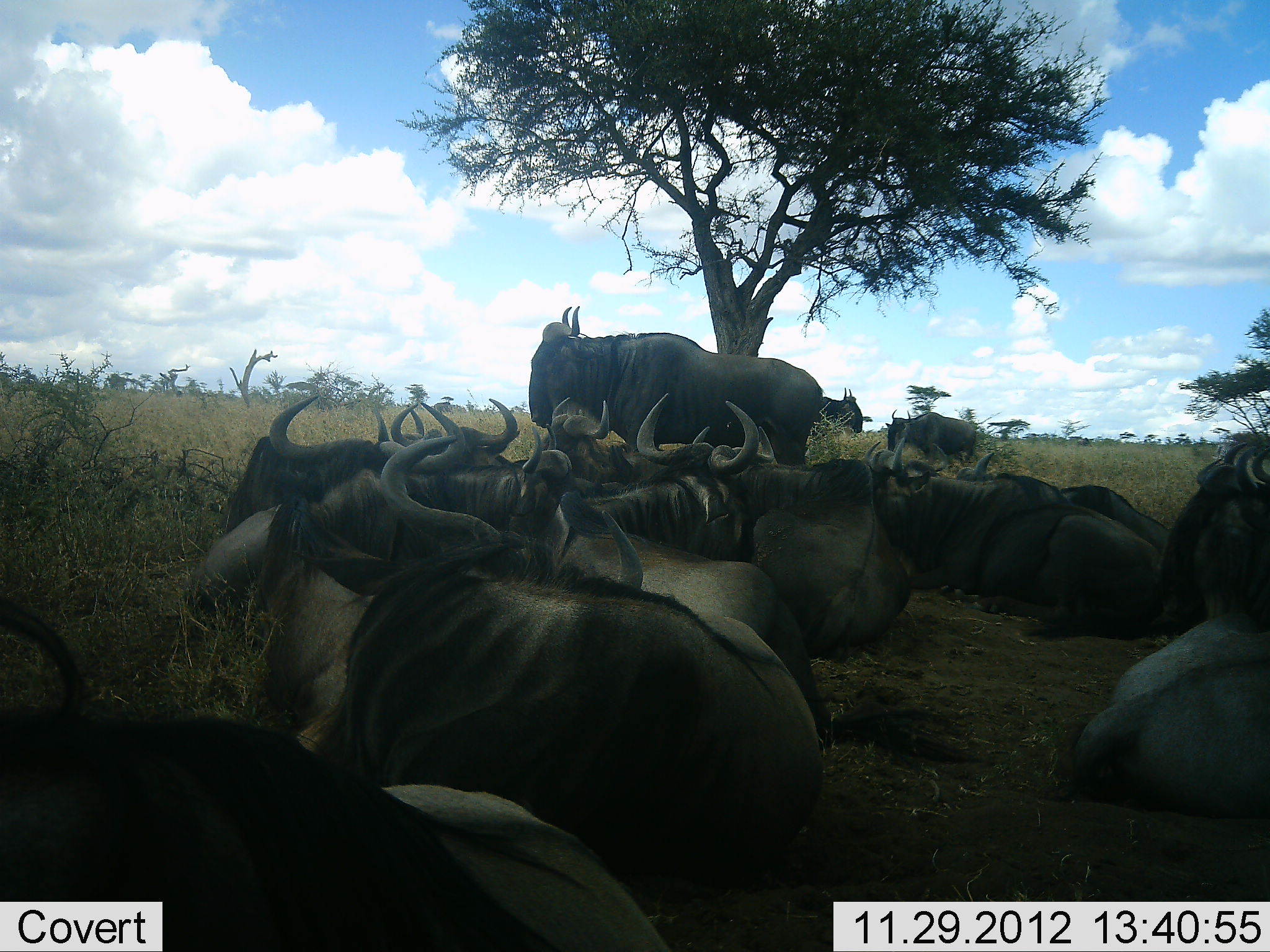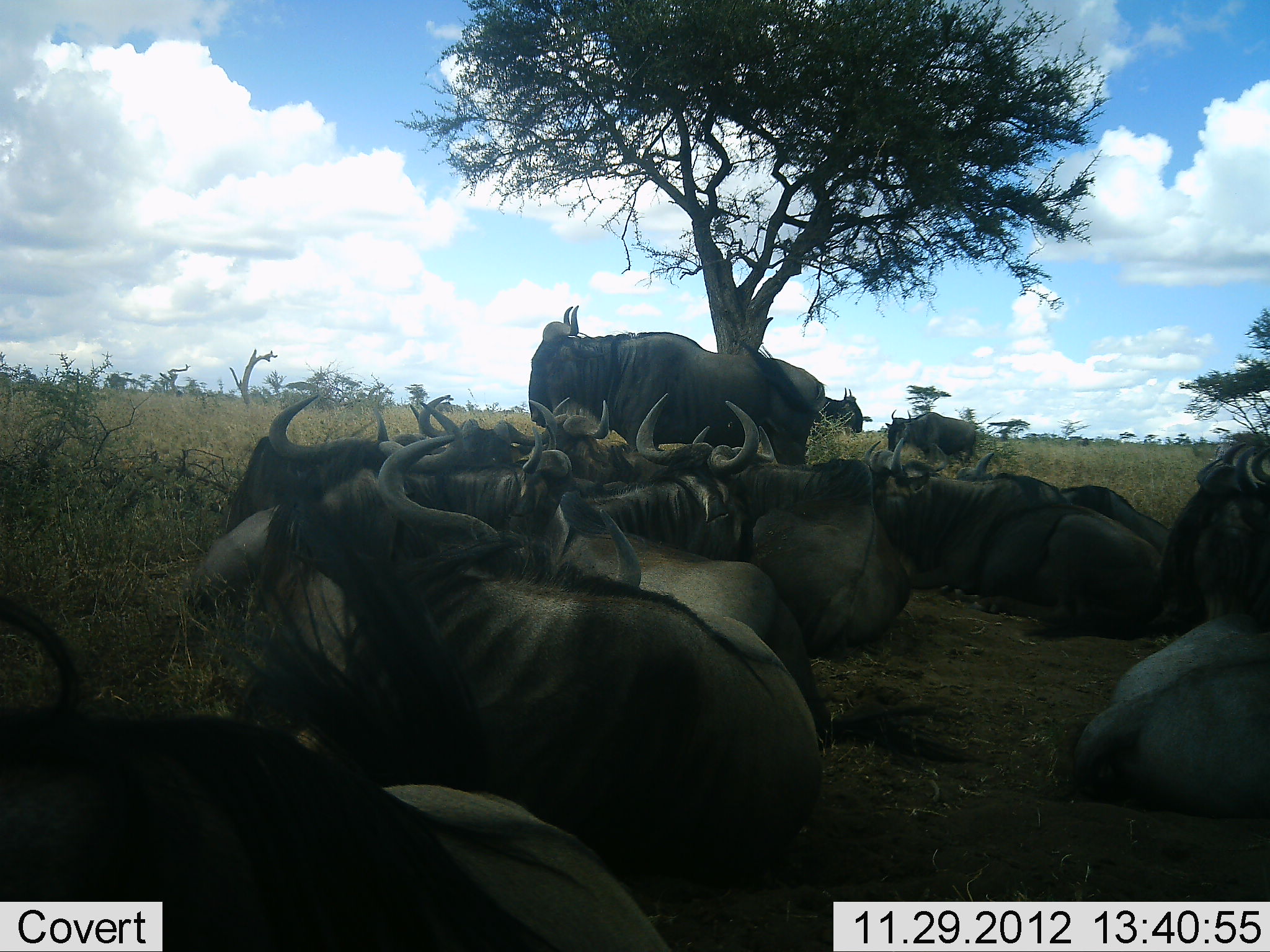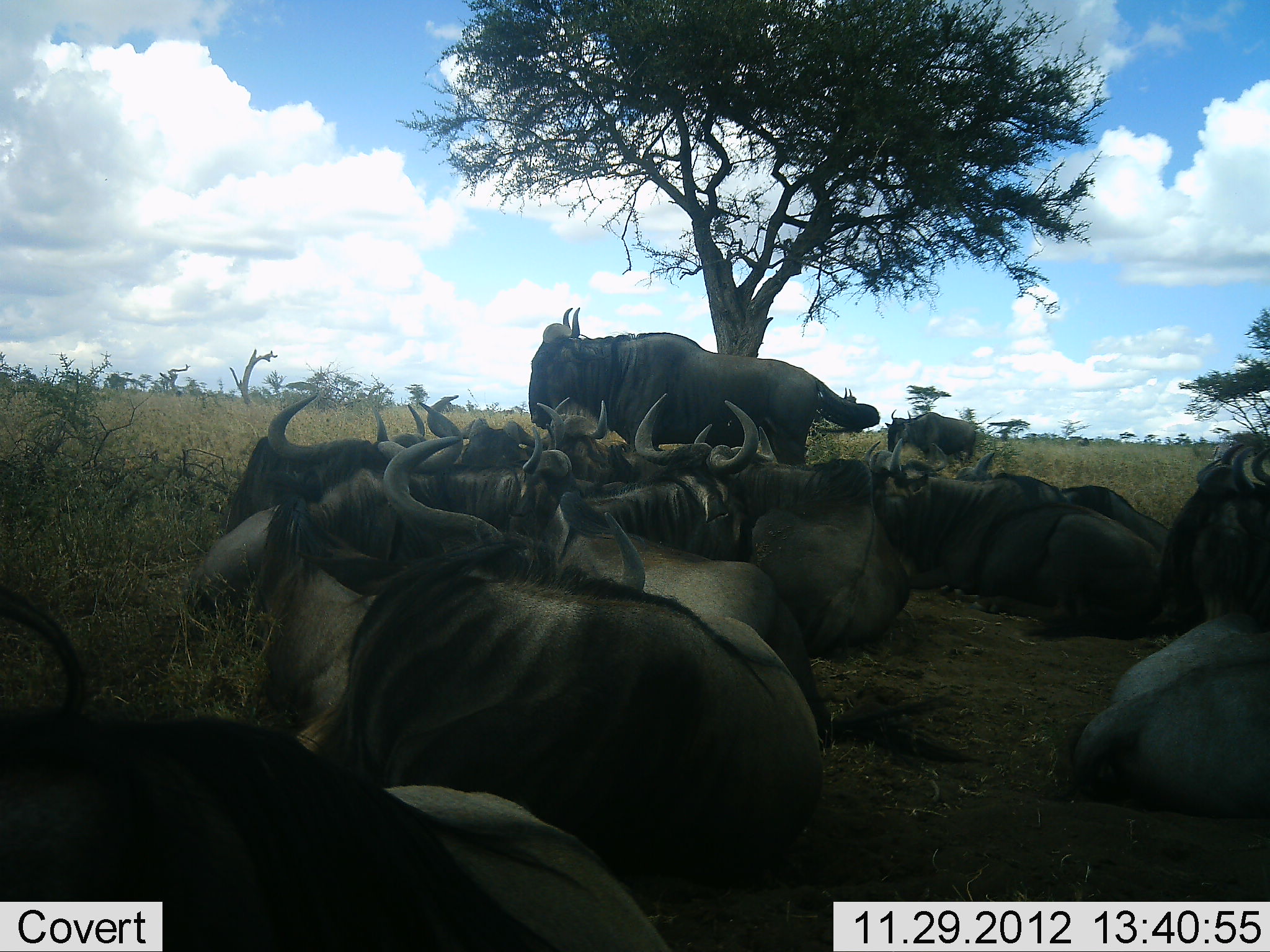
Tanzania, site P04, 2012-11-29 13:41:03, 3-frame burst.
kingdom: Animalia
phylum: Chordata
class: Mammalia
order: Artiodactyla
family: Bovidae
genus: Connochaetes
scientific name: Connochaetes taurinus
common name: blue wildebeest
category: wildebeest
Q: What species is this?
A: Wildebeest (blue wildebeest) (Connochaetes taurinus).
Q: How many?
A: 11-50.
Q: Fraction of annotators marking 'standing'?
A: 91%.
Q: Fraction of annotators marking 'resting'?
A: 100%.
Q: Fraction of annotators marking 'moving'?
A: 0%.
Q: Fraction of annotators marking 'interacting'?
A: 0%.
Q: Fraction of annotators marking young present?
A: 0%.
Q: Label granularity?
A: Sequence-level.